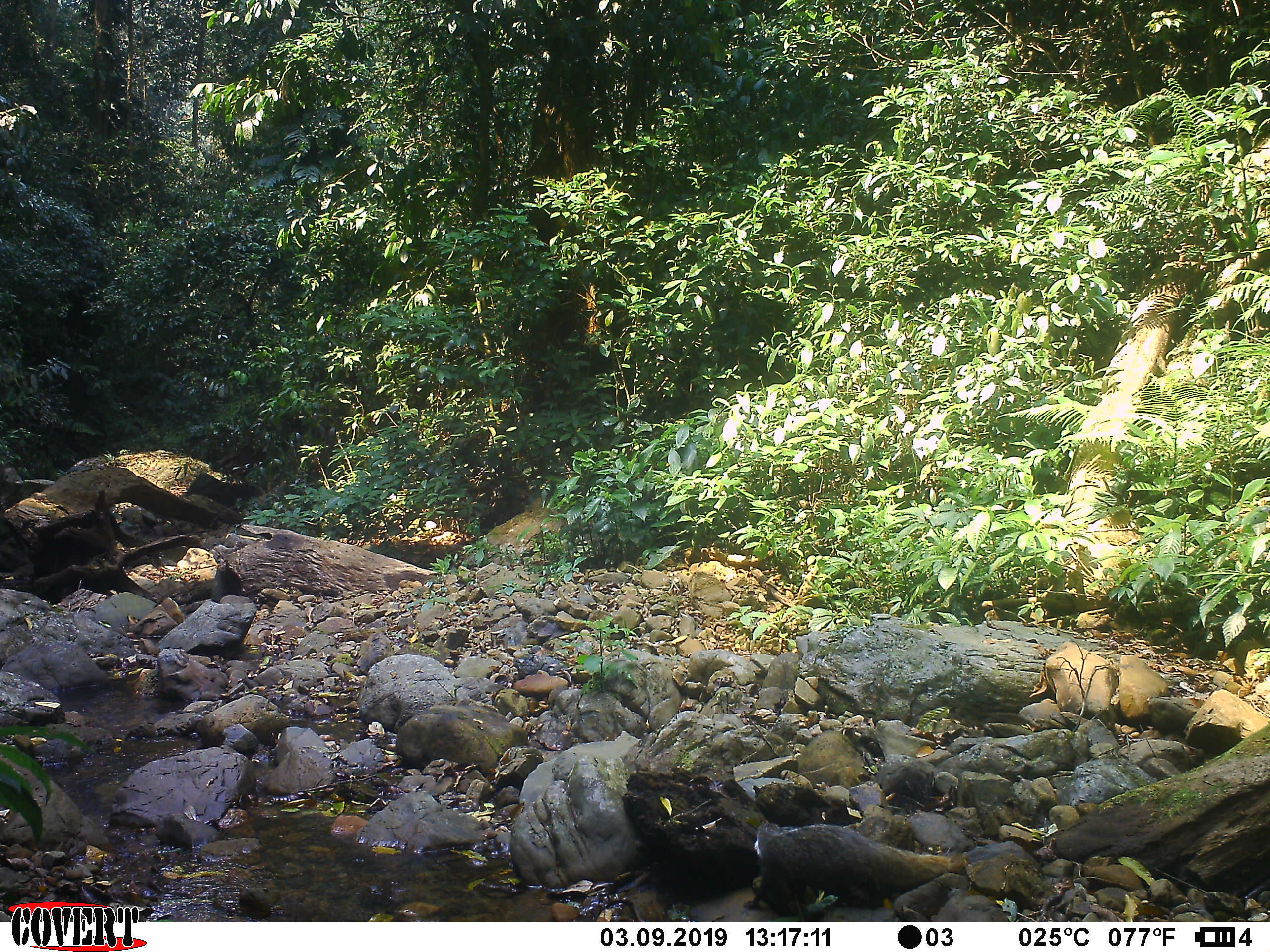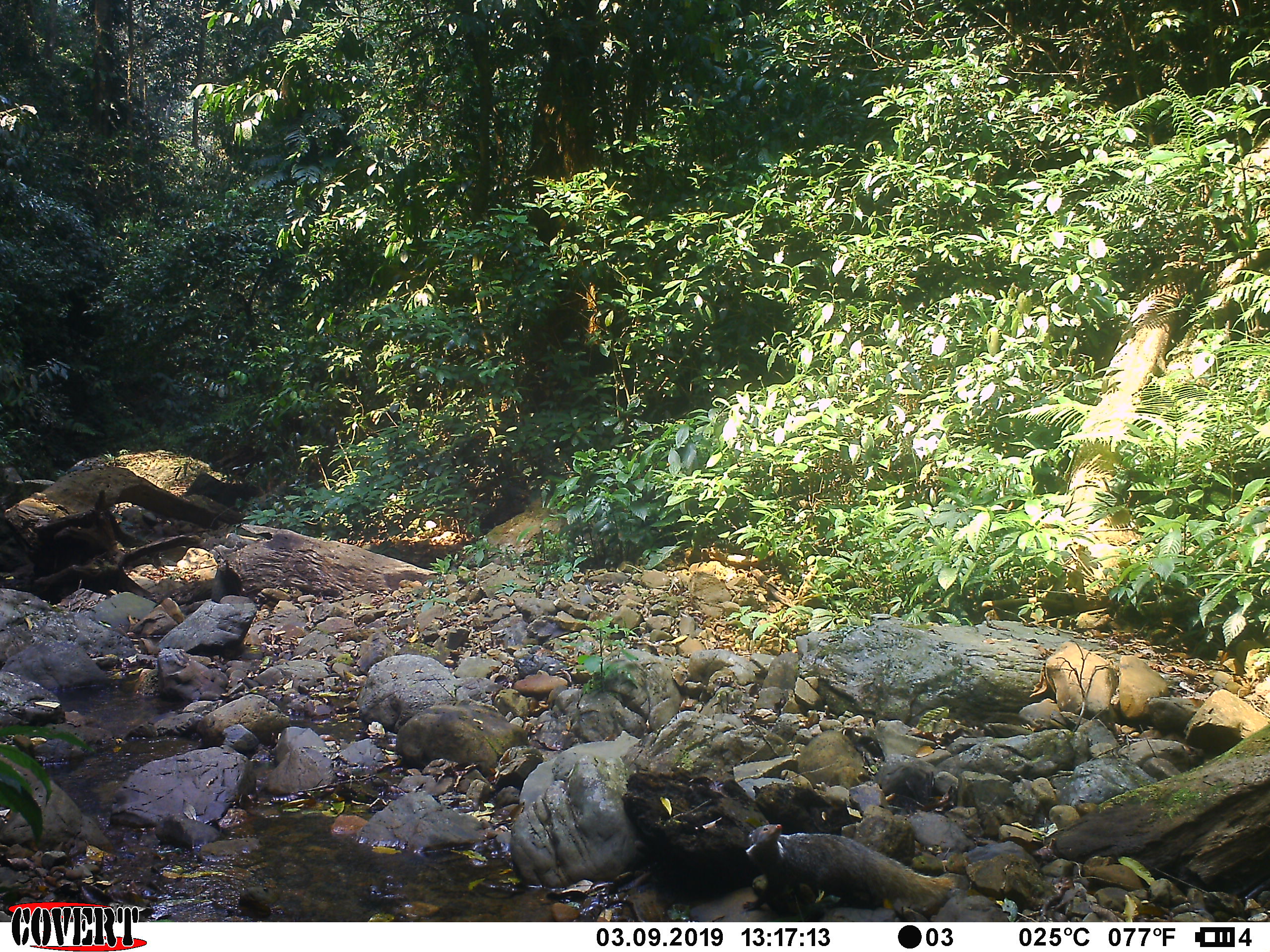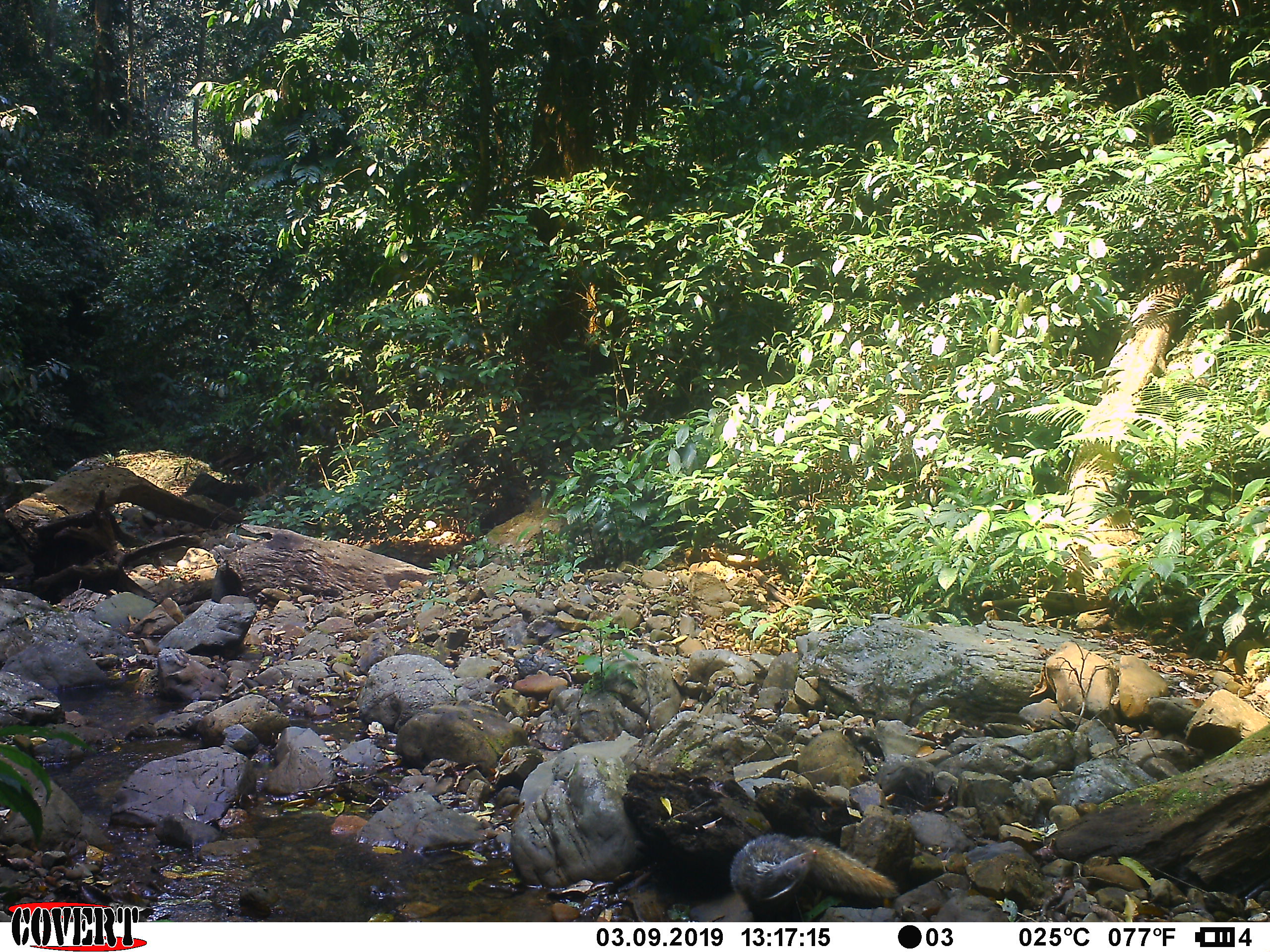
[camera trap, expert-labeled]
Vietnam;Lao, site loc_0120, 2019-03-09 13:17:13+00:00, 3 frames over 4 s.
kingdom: Animalia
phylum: Chordata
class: Mammalia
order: Carnivora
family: Herpestidae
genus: Urva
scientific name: Urva urva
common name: crab-eating mongoose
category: crab eating mongoose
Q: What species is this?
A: Crab eating mongoose (crab-eating mongoose) (Urva urva).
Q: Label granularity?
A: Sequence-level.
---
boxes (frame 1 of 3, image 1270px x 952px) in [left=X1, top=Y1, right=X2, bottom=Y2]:
crab eating mongoose: [left=743, top=822, right=969, bottom=909]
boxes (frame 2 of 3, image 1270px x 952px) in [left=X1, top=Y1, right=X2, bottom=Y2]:
crab eating mongoose: [left=743, top=823, right=953, bottom=911]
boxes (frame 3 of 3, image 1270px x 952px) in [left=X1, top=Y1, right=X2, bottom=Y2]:
crab eating mongoose: [left=728, top=833, right=899, bottom=922]